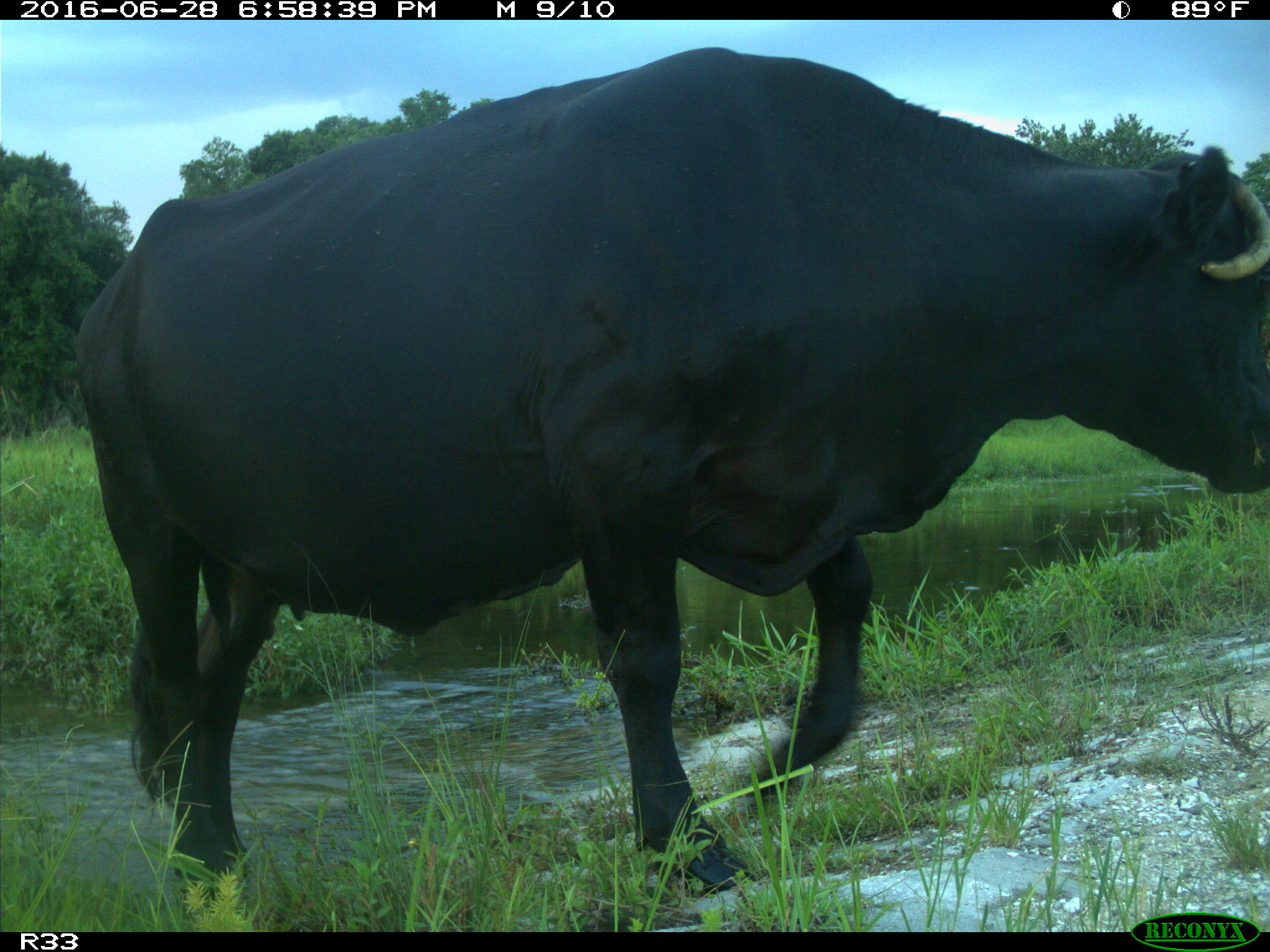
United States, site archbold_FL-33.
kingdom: Animalia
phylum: Chordata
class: Mammalia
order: Artiodactyla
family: Bovidae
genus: Bos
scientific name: Bos taurus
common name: domestic cow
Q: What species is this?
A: Bos taurus (domestic cow).